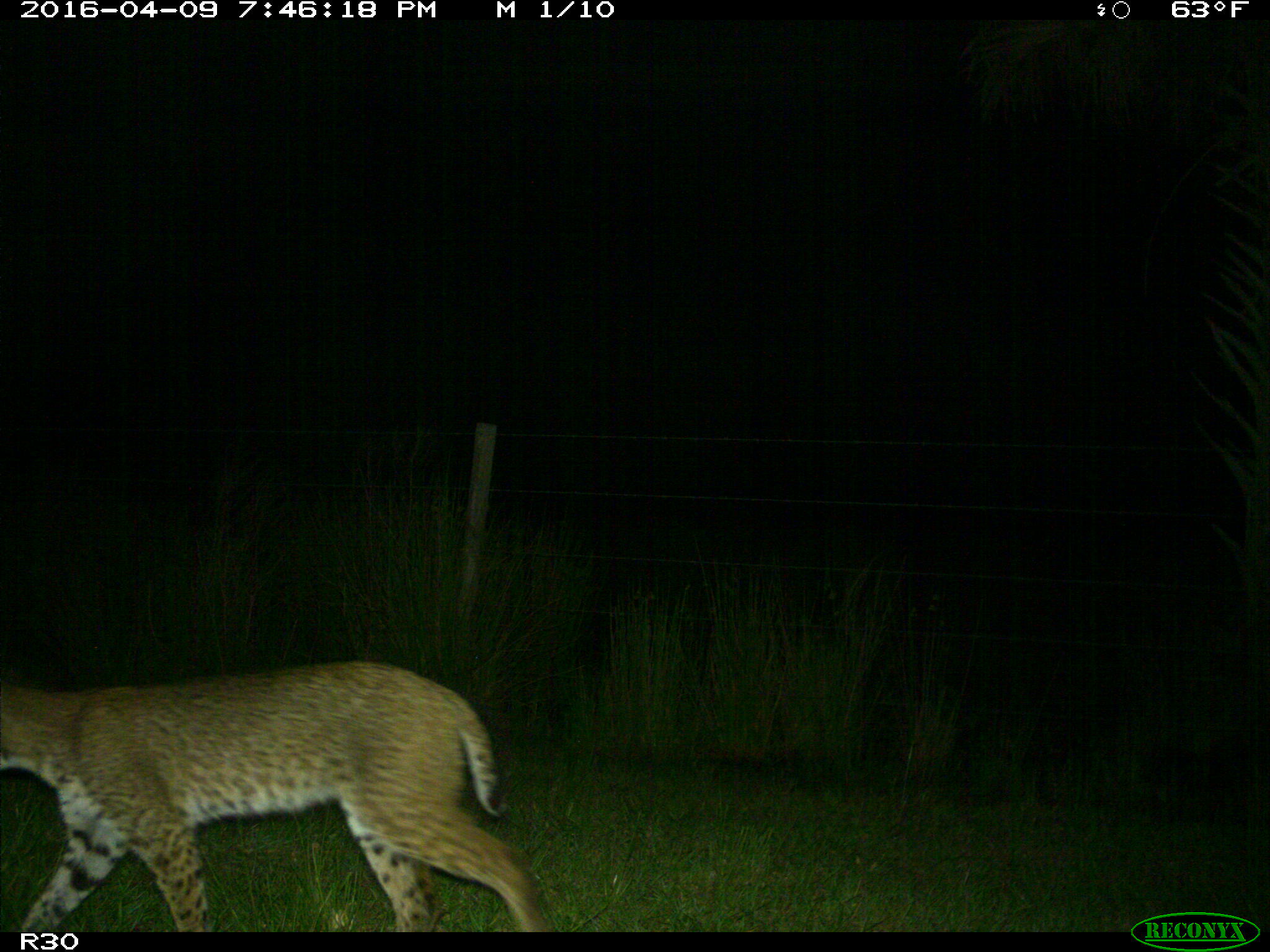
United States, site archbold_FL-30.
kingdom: Animalia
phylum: Chordata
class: Mammalia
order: Carnivora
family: Felidae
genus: Lynx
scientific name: Lynx rufus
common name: bobcat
Lynx rufus (bobcat).